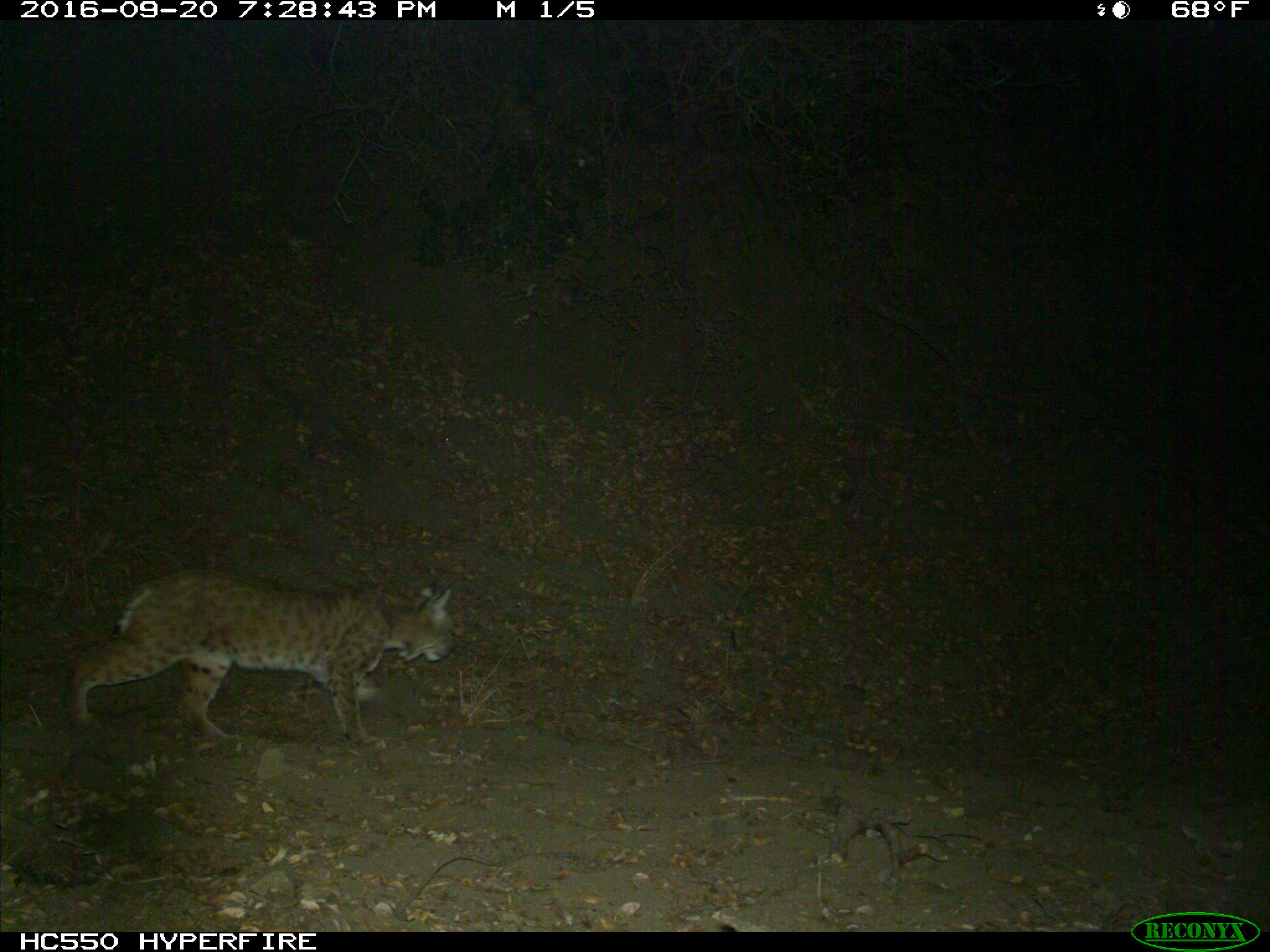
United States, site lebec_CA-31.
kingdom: Animalia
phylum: Chordata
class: Mammalia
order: Carnivora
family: Felidae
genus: Lynx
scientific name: Lynx rufus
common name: bobcat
Lynx rufus (bobcat).